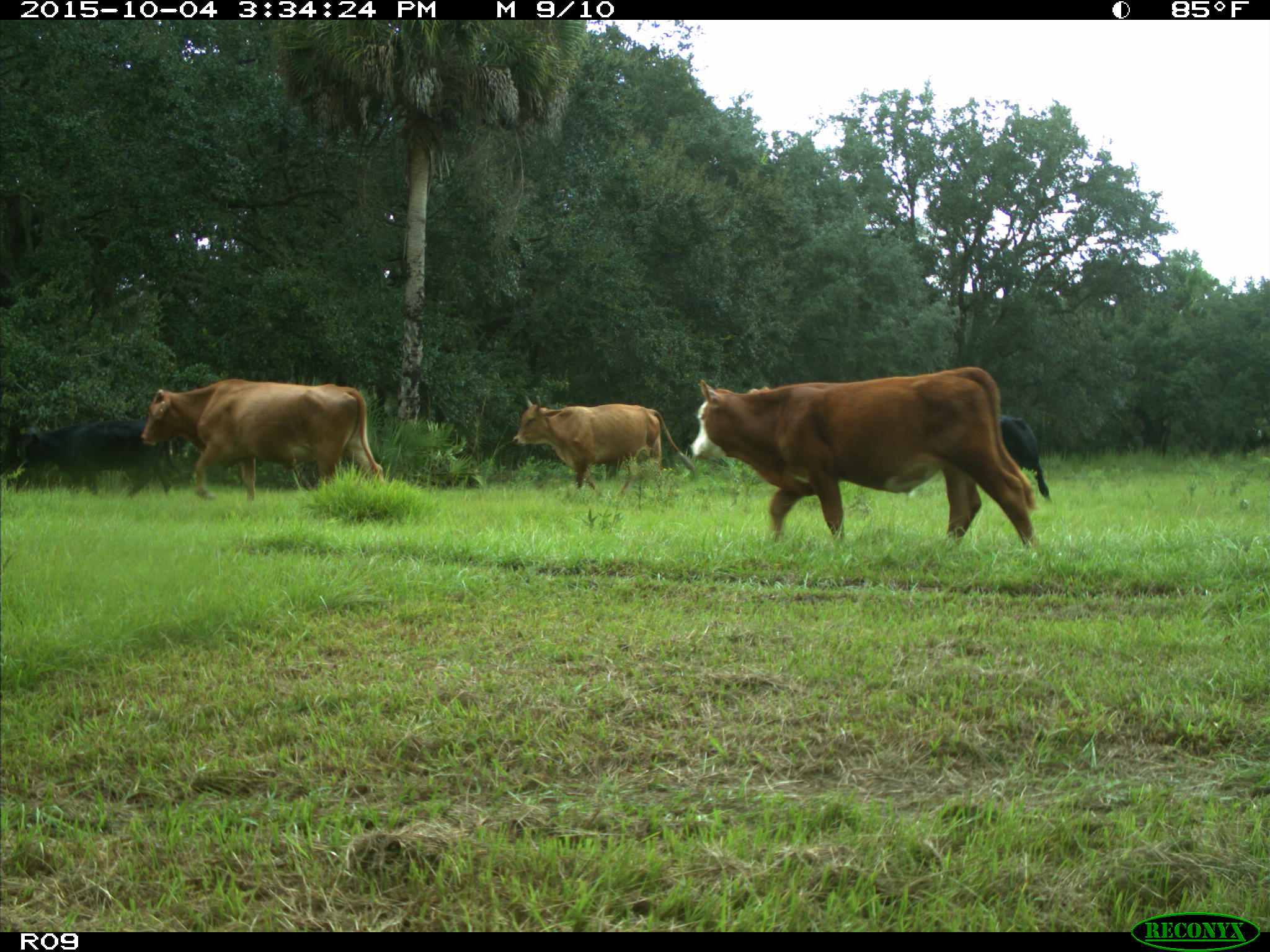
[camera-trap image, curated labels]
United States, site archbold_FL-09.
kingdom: Animalia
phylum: Chordata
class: Mammalia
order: Artiodactyla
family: Bovidae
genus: Bos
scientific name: Bos taurus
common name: domestic cow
Bos taurus (domestic cow).